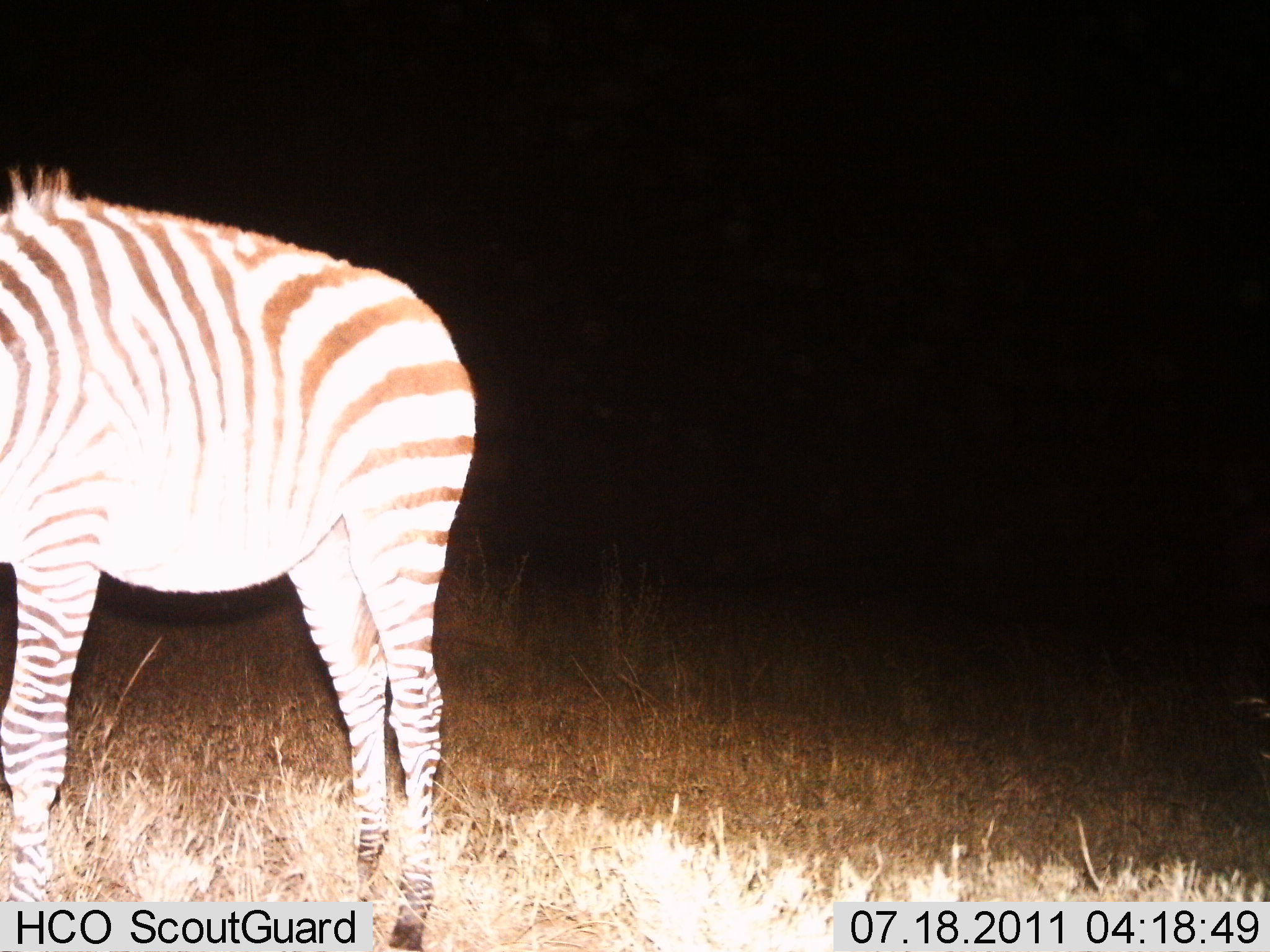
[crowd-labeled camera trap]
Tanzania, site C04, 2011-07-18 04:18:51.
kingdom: Animalia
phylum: Chordata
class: Mammalia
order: Perissodactyla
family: Equidae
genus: Equus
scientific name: Equus quagga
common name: plains zebra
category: zebra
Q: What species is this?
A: Zebra (plains zebra) (Equus quagga).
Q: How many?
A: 1.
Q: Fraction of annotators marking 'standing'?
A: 100%.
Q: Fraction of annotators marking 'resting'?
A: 0%.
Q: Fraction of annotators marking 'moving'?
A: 0%.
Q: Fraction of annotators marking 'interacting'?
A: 0%.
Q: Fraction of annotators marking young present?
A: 0%.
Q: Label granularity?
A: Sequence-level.